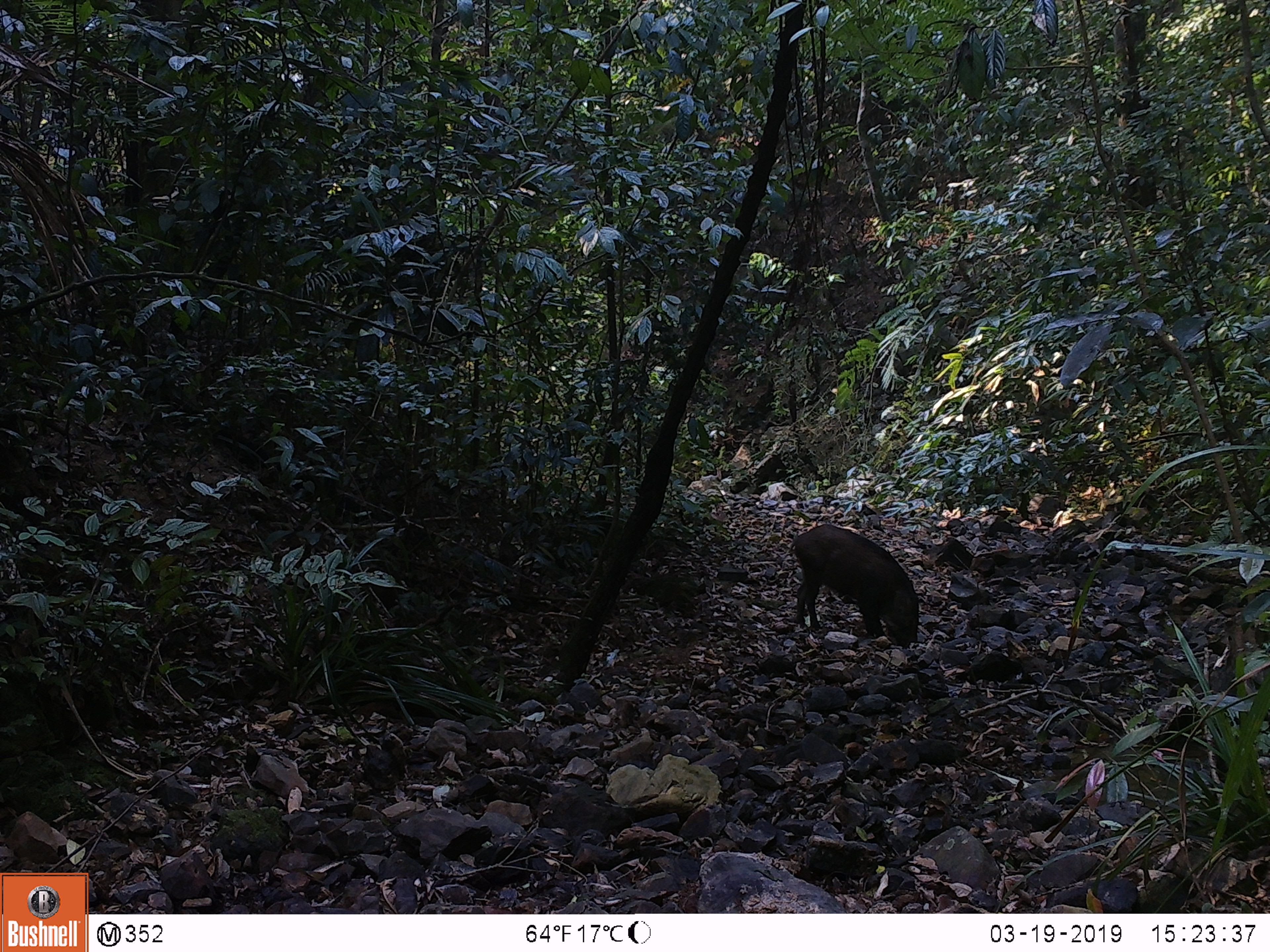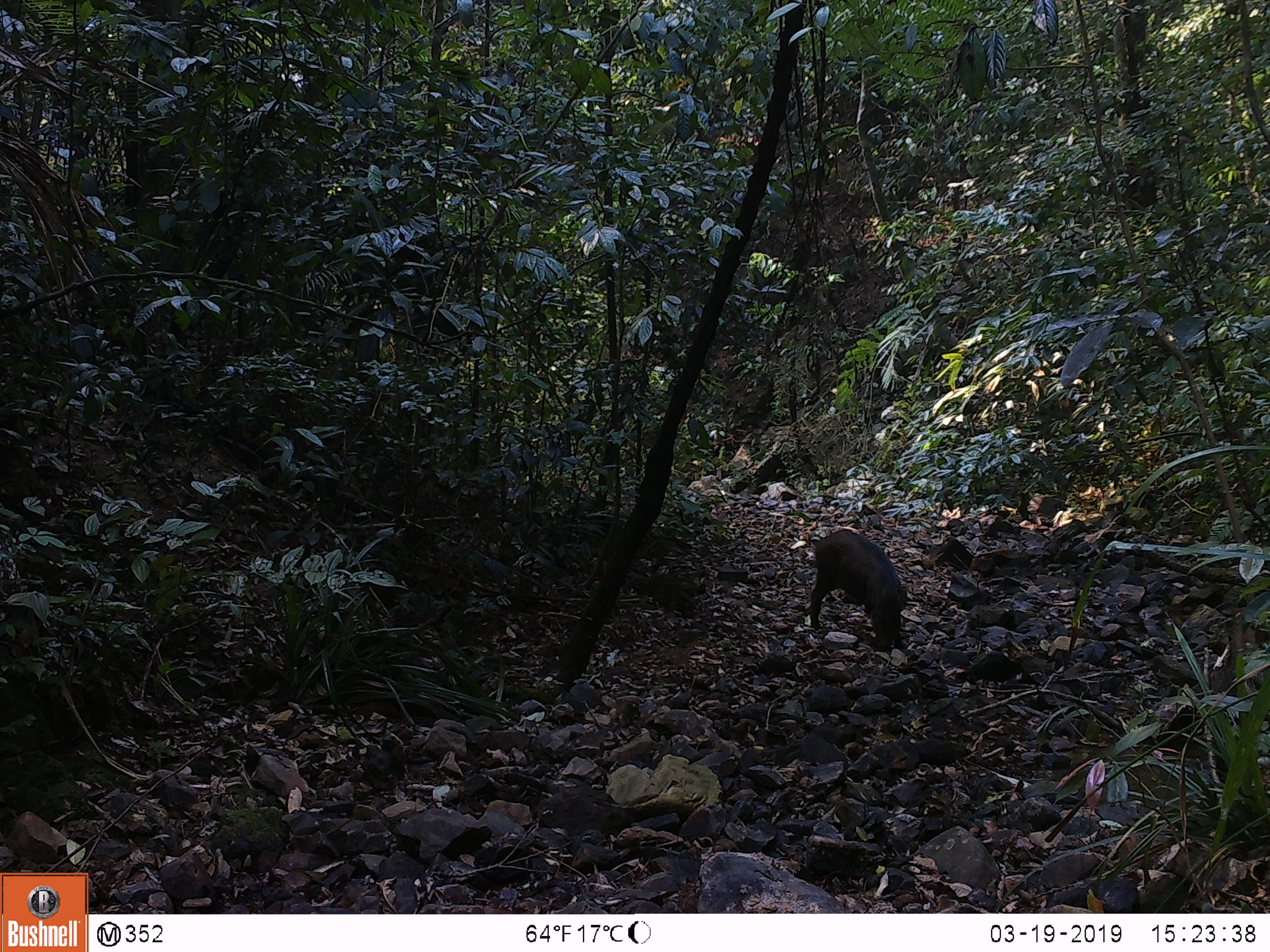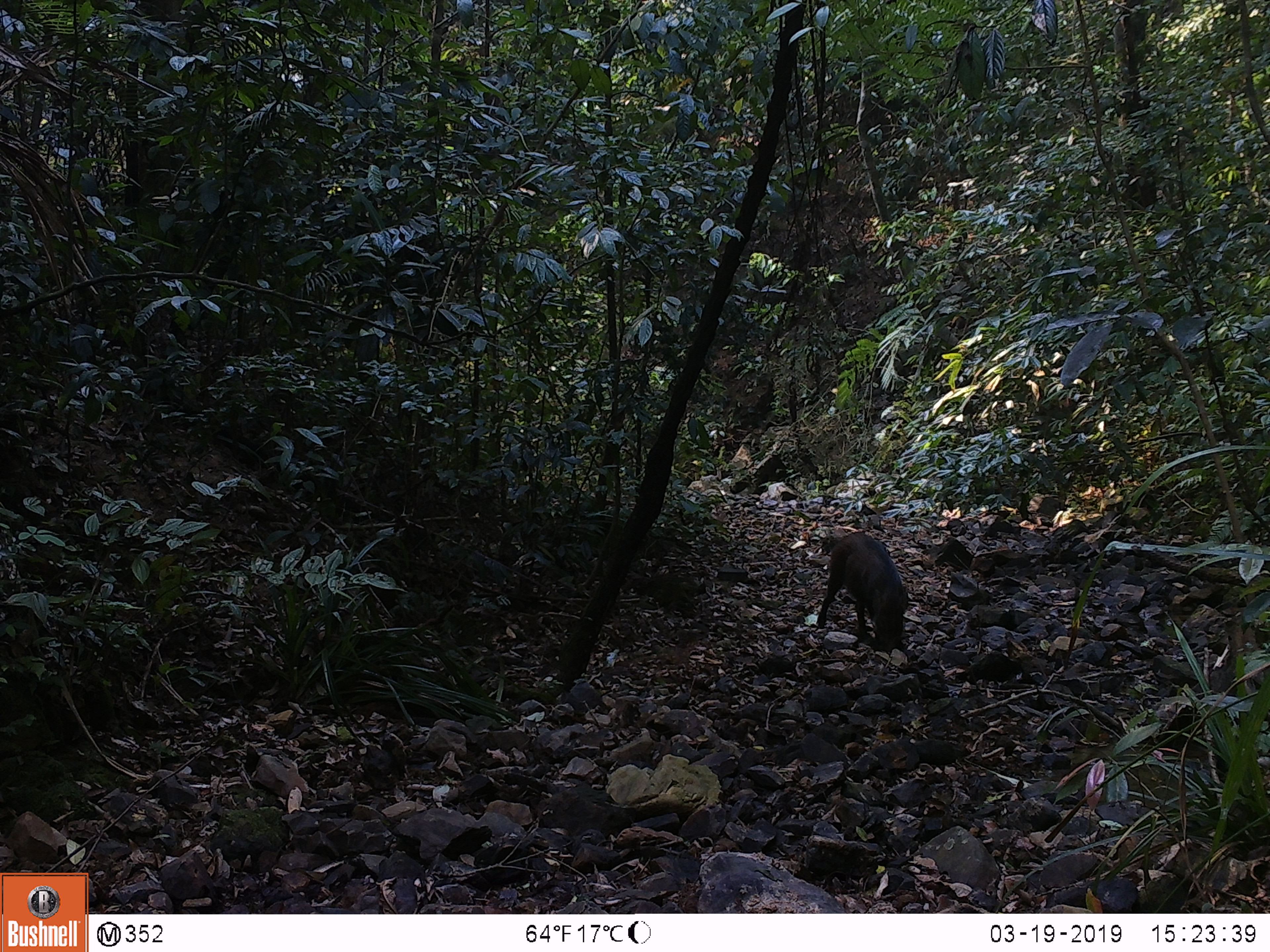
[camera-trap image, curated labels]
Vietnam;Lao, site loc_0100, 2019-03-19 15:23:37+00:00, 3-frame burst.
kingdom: Animalia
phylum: Chordata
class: Mammalia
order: Artiodactyla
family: Suidae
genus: Sus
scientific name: Sus scrofa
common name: eurasian wild pig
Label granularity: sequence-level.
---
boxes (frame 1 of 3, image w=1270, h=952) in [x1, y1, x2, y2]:
eurasian wild pig: [788, 523, 920, 648]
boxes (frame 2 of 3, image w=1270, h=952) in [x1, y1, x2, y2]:
eurasian wild pig: [809, 528, 907, 652]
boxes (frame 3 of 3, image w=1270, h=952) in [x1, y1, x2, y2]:
eurasian wild pig: [816, 531, 910, 653]